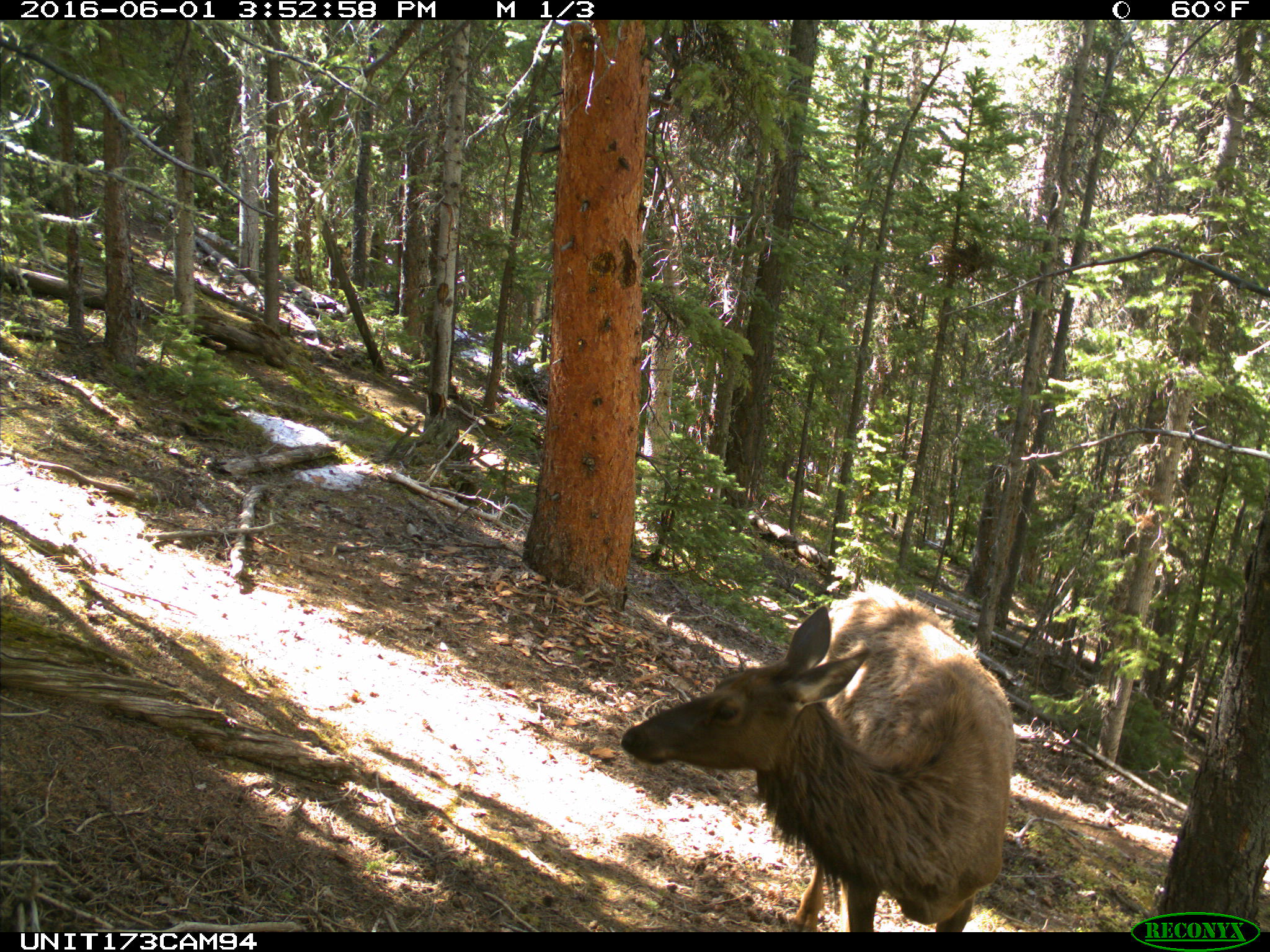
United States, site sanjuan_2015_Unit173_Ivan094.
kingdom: Animalia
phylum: Chordata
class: Mammalia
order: Artiodactyla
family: Cervidae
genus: Cervus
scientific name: Cervus elaphus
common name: red deer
Cervus elaphus (red deer).